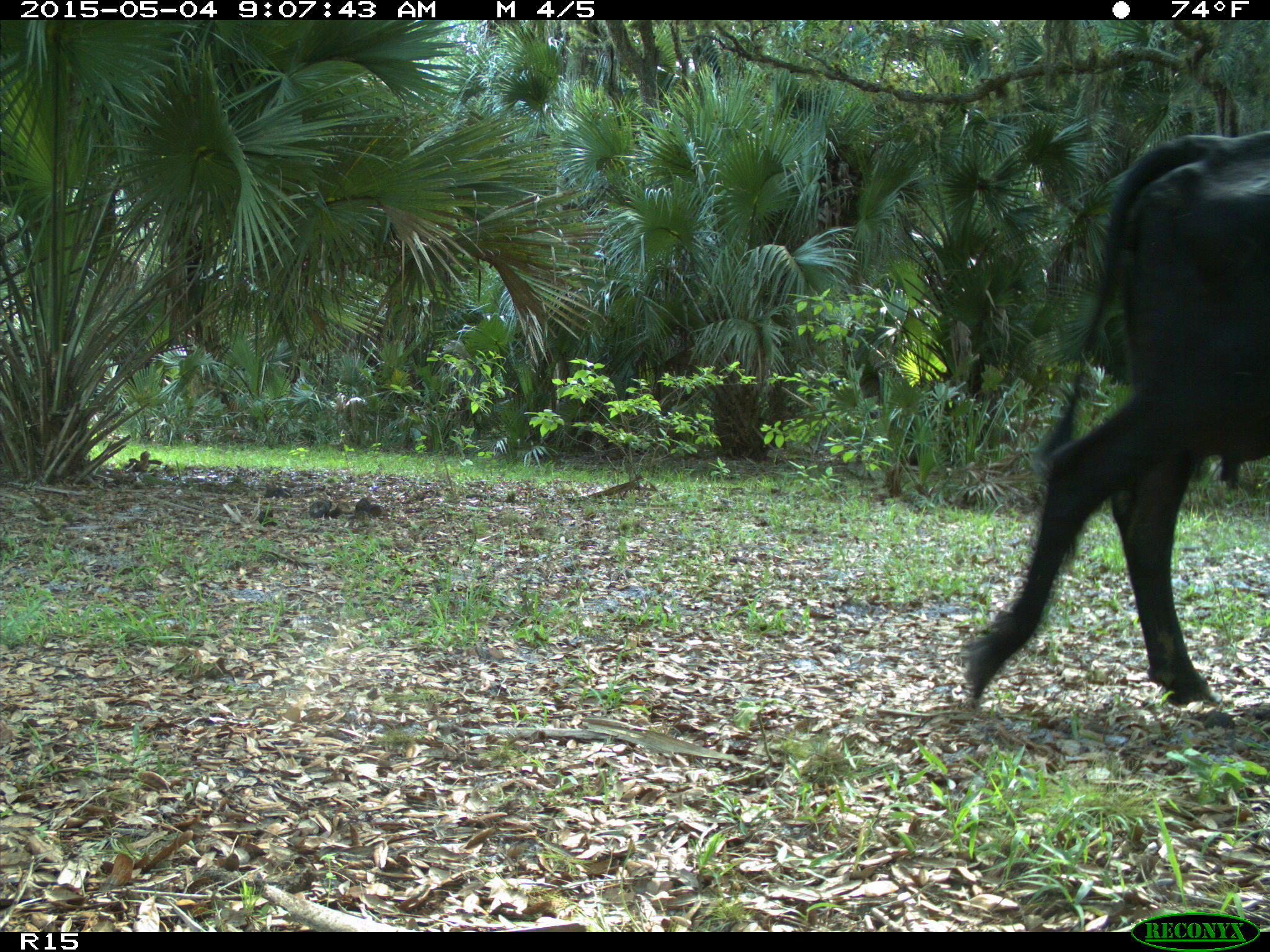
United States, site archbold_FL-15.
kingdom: Animalia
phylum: Chordata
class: Mammalia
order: Artiodactyla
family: Bovidae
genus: Bos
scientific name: Bos taurus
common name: domestic cow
Bos taurus (domestic cow).